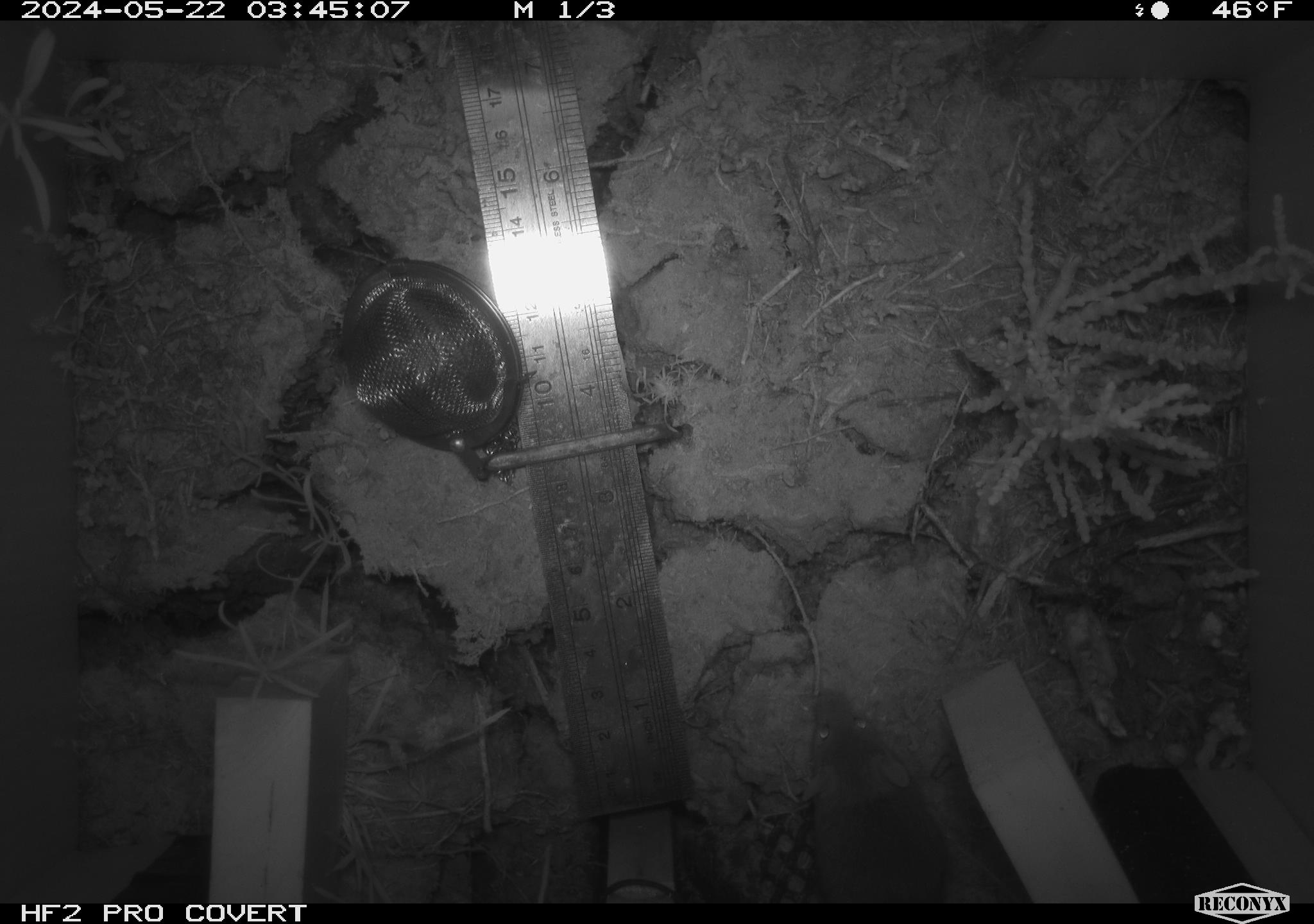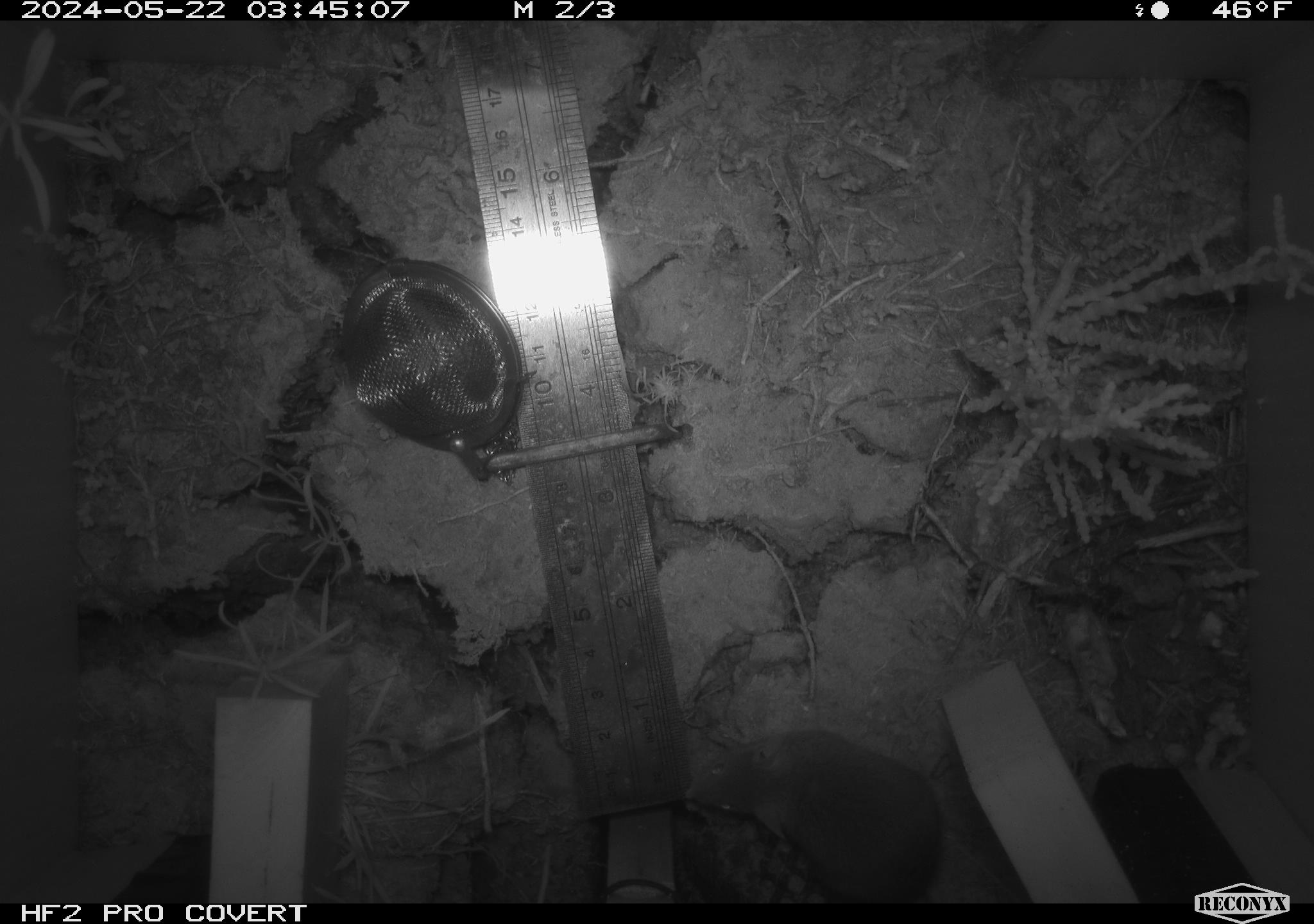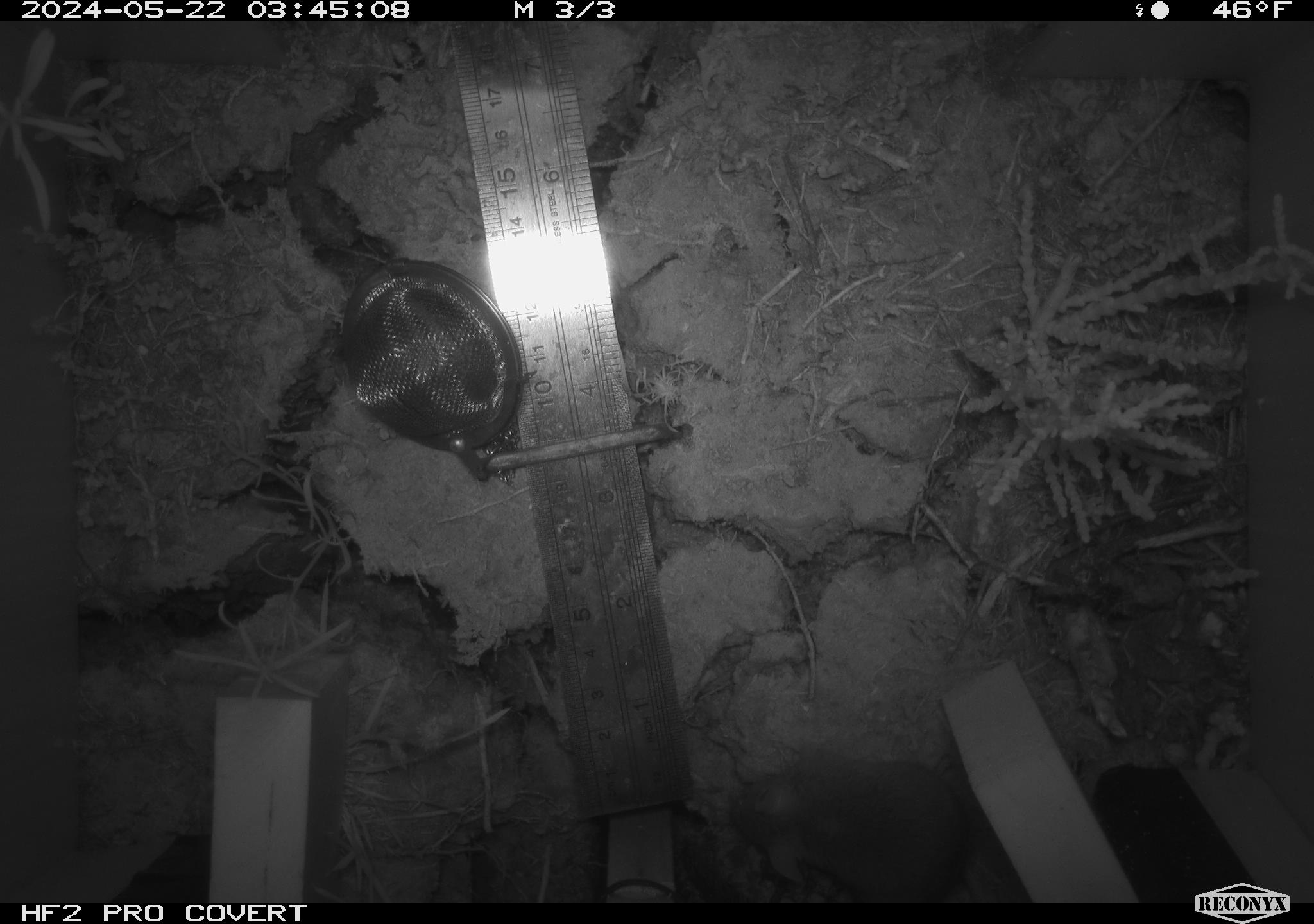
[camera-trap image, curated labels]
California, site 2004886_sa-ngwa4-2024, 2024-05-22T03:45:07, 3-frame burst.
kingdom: Animalia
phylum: Chordata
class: Mammalia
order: Rodentia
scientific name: Rodentia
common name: mouse species